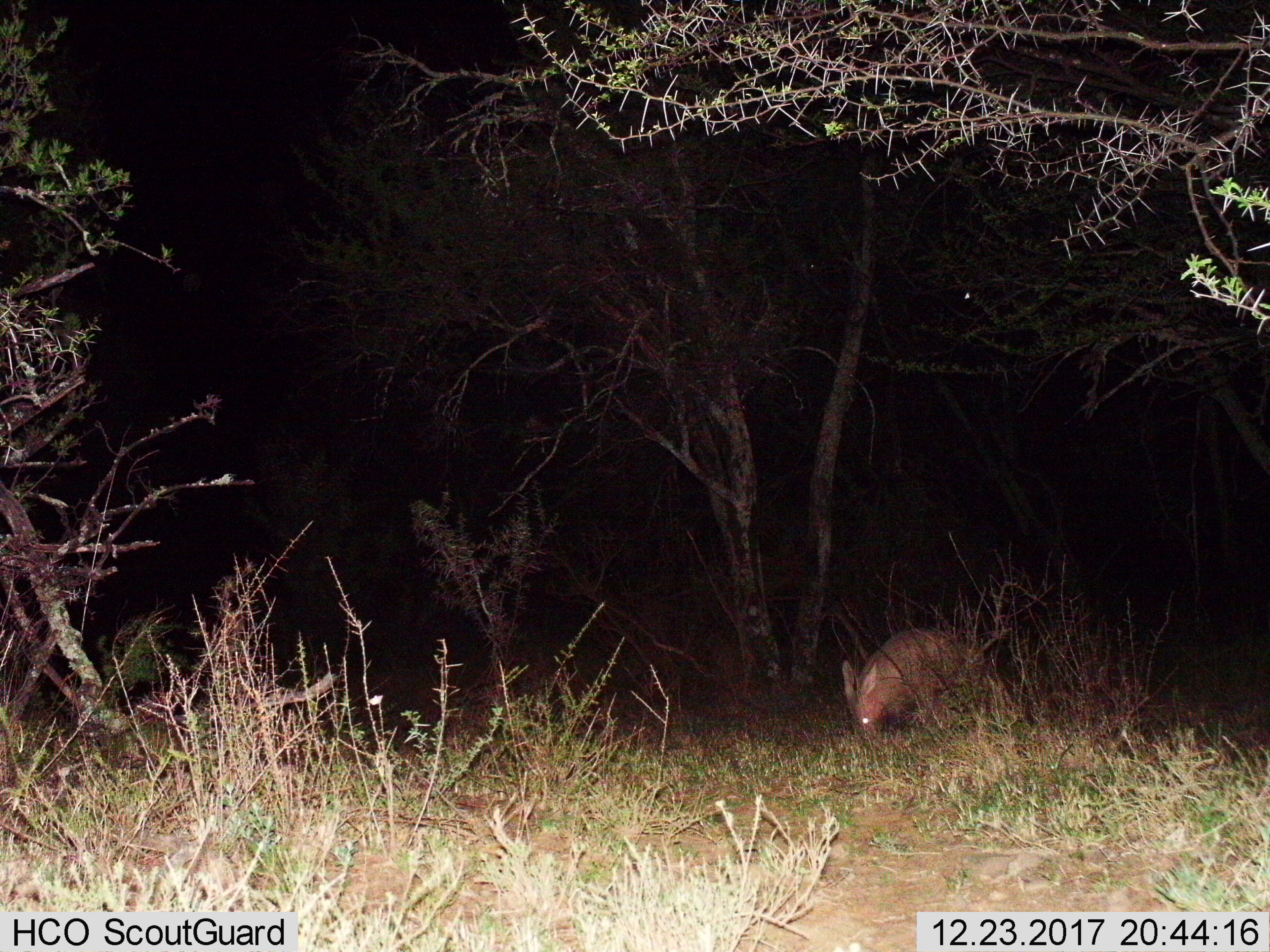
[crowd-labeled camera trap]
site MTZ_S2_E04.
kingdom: Animalia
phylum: Chordata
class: Mammalia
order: Tubulidentata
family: Orycteropodidae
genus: Orycteropus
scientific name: Orycteropus afer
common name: aardvark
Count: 1.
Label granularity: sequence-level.